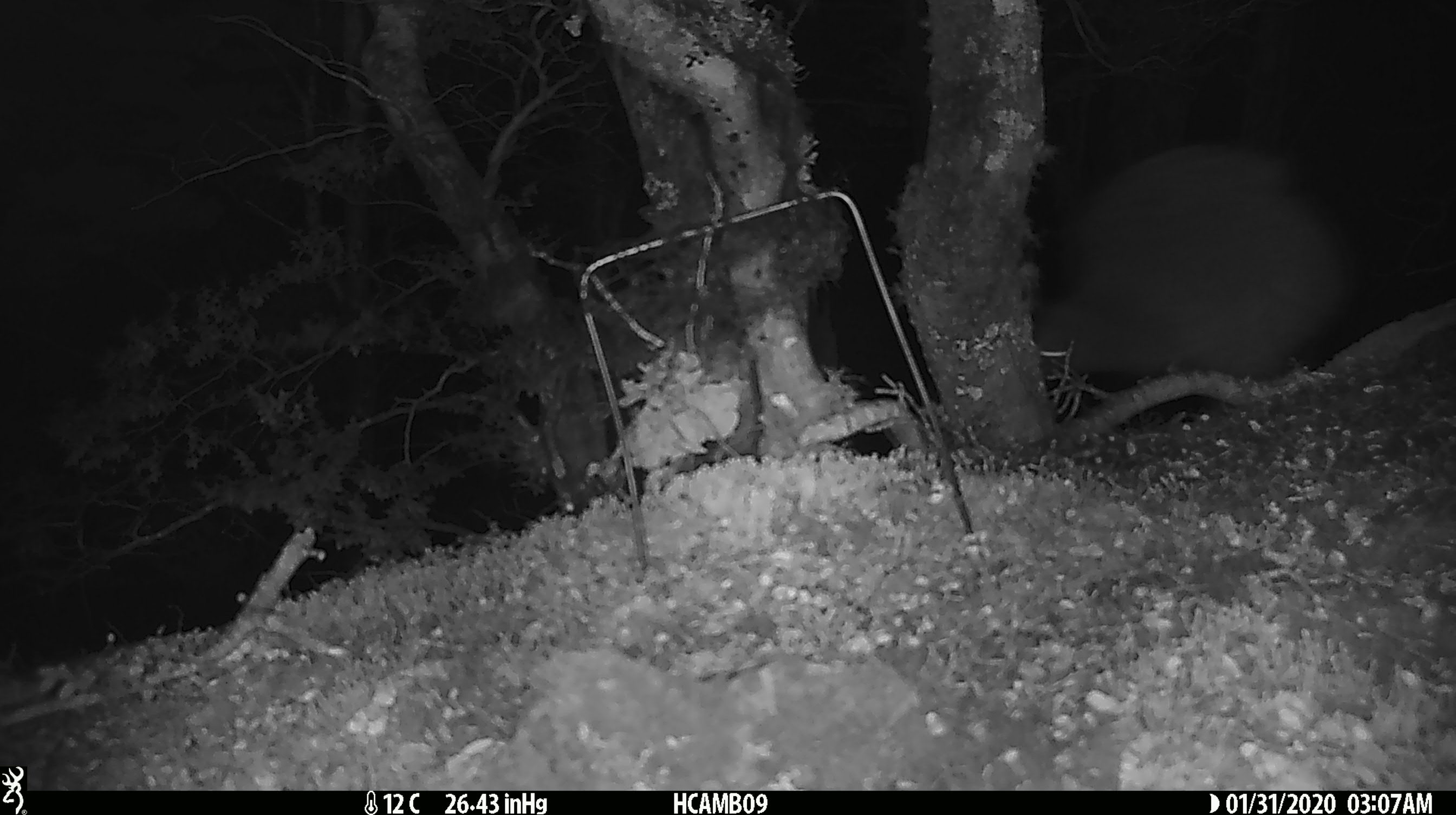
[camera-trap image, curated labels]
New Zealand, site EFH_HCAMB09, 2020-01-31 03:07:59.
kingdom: Animalia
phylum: Chordata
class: Aves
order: Apterygiformes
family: Apterygidae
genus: Apteryx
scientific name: Apteryx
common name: kiwi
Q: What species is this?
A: Kiwi (Apteryx).